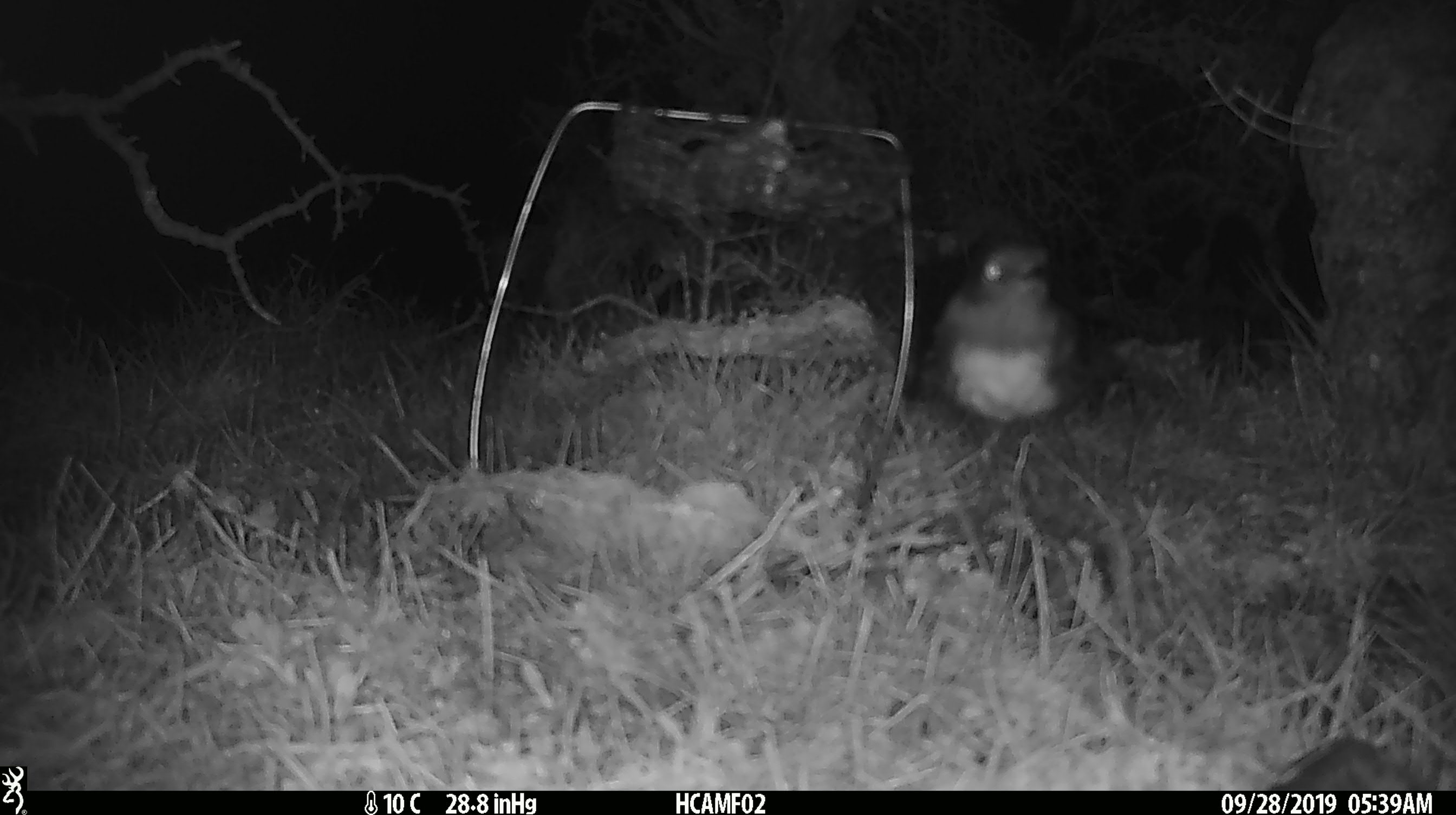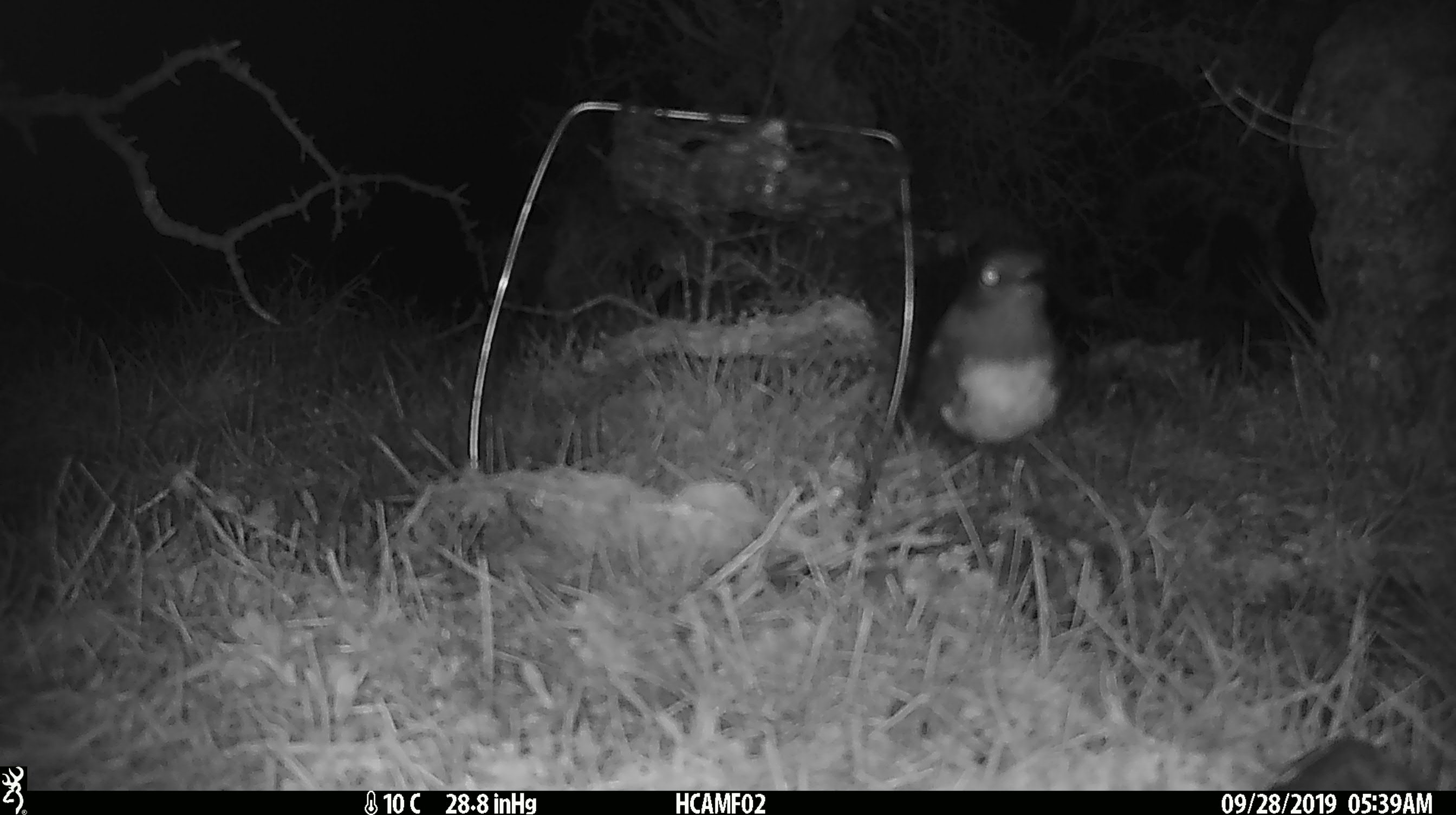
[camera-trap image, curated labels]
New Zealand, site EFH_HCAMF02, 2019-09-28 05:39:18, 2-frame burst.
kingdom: Animalia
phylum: Chordata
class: Aves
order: Passeriformes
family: Petroicidae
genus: Petroica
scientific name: Petroica australis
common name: new zealand robin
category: robin